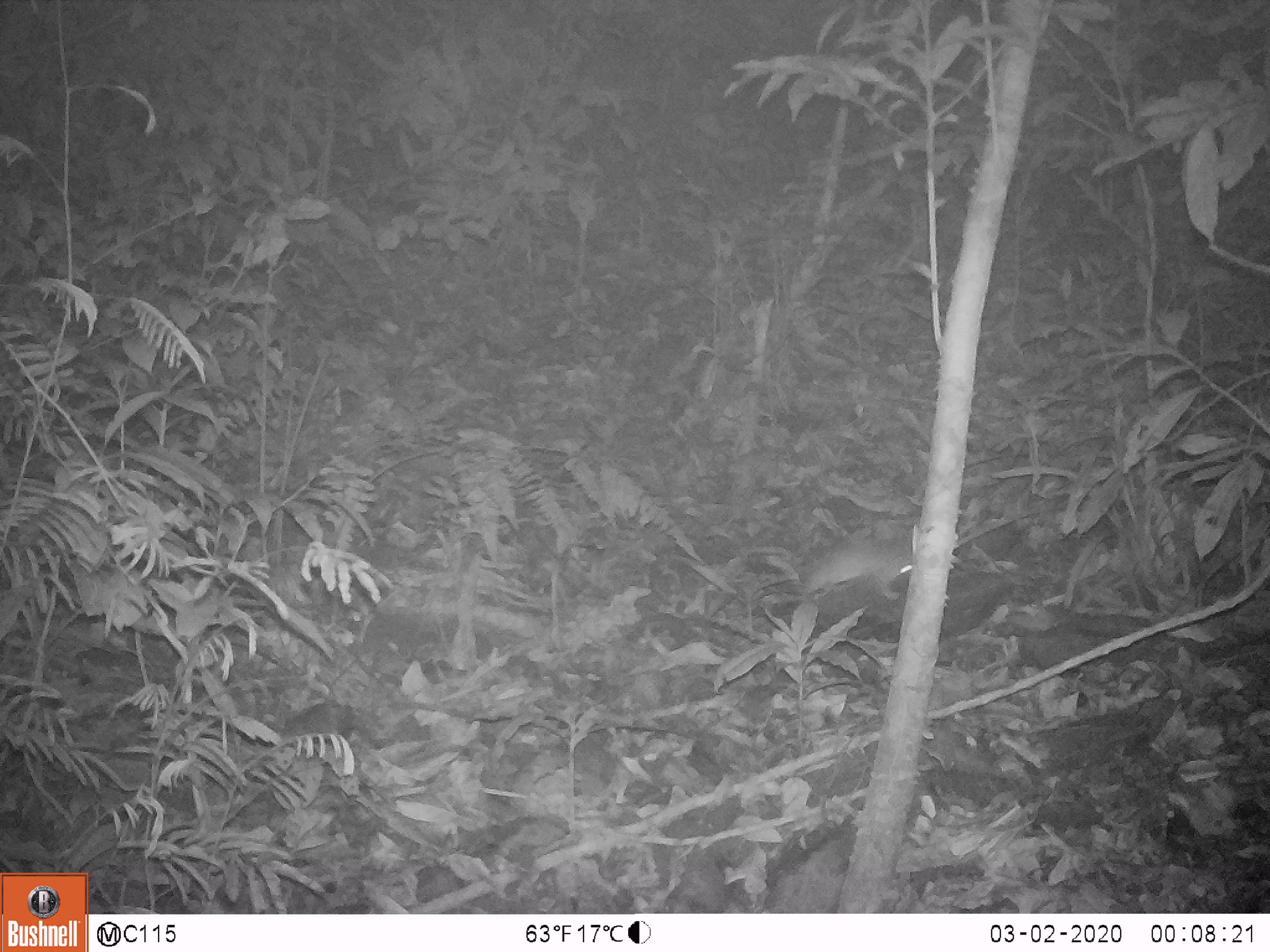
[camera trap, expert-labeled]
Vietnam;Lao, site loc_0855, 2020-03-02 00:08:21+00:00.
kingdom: Animalia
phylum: Chordata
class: Mammalia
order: Rodentia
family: Muridae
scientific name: Muridae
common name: old-world mice and rats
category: unidentified murid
Unidentified murid (old-world mice and rats) (Muridae). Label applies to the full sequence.